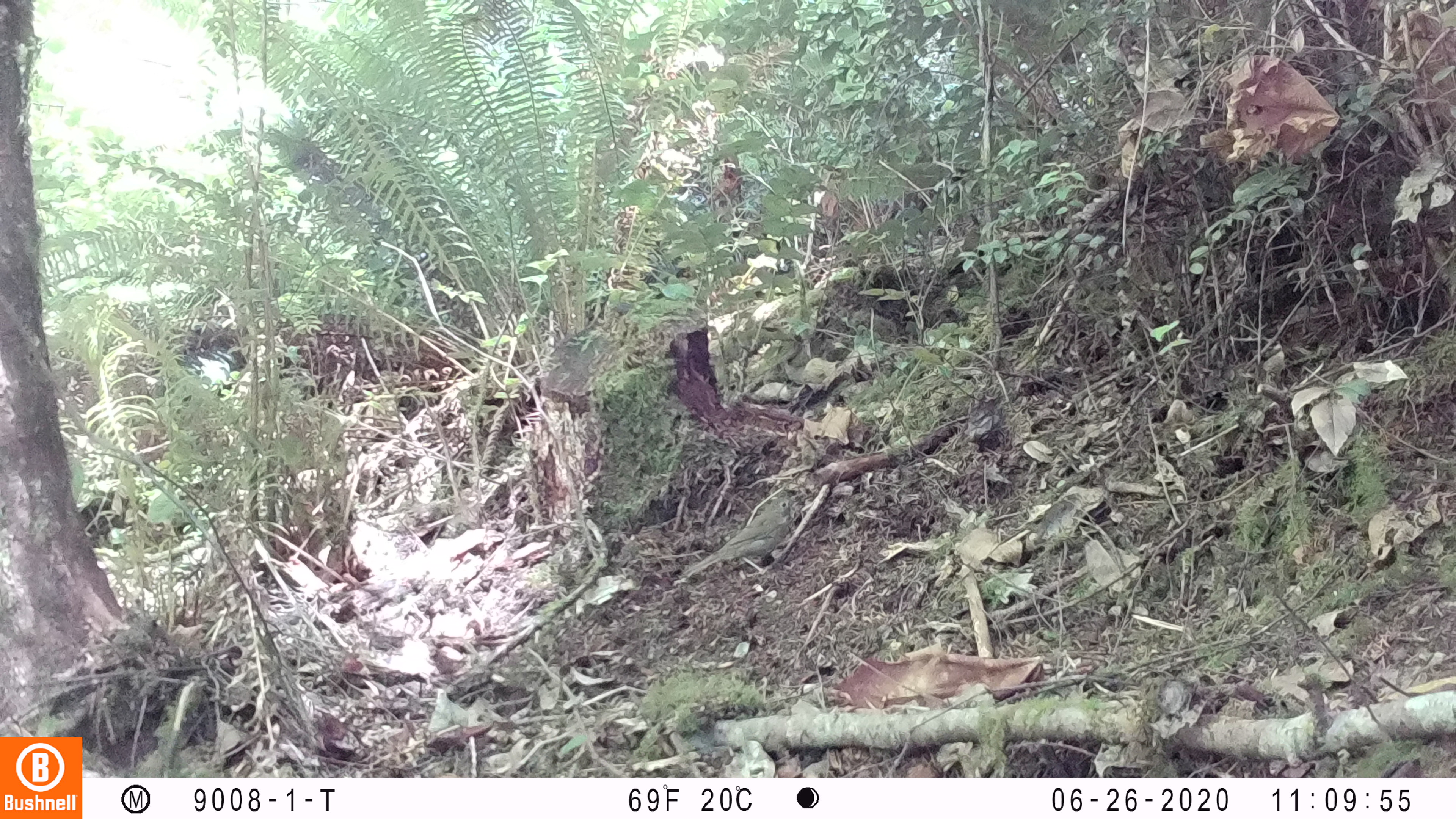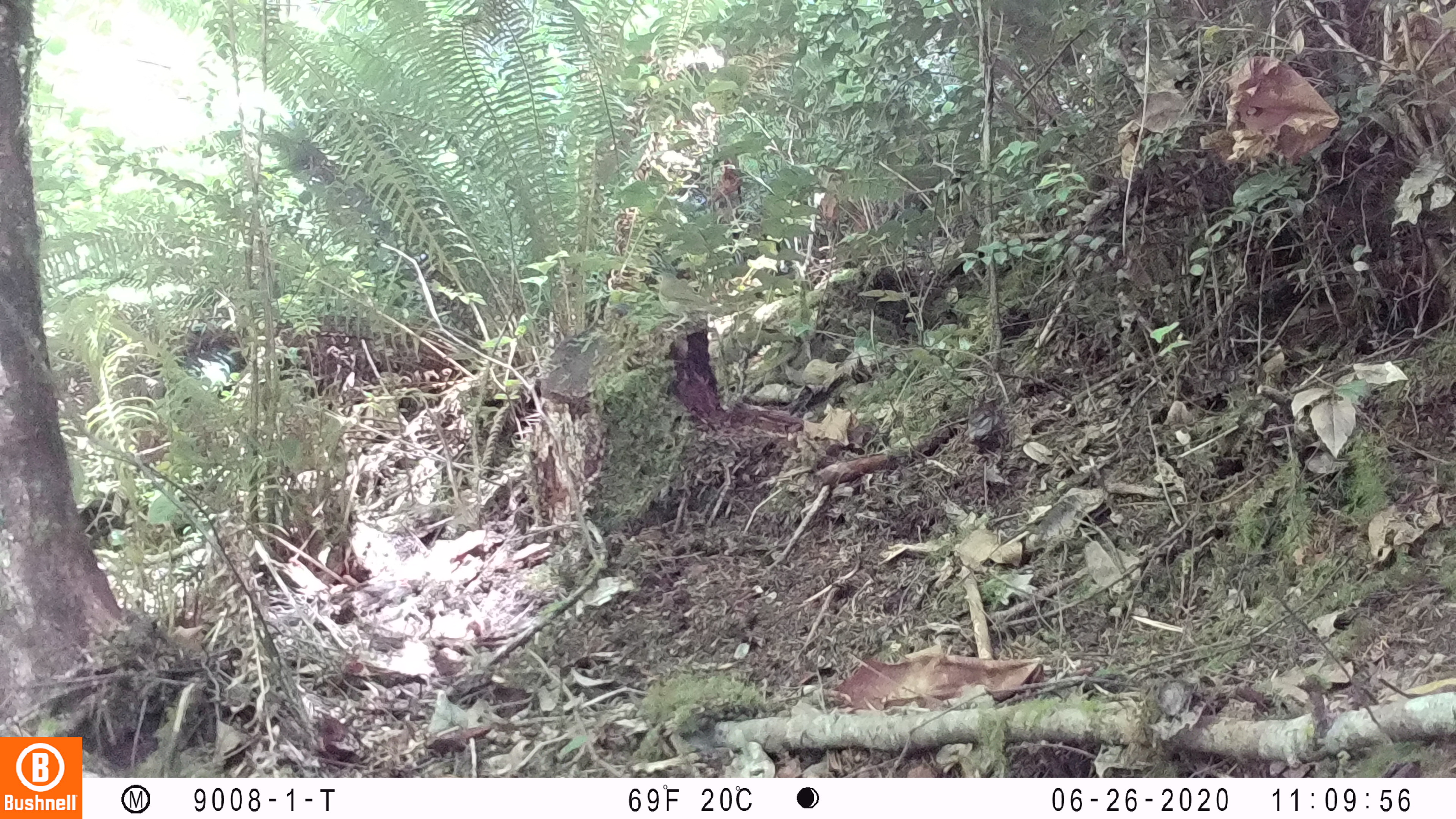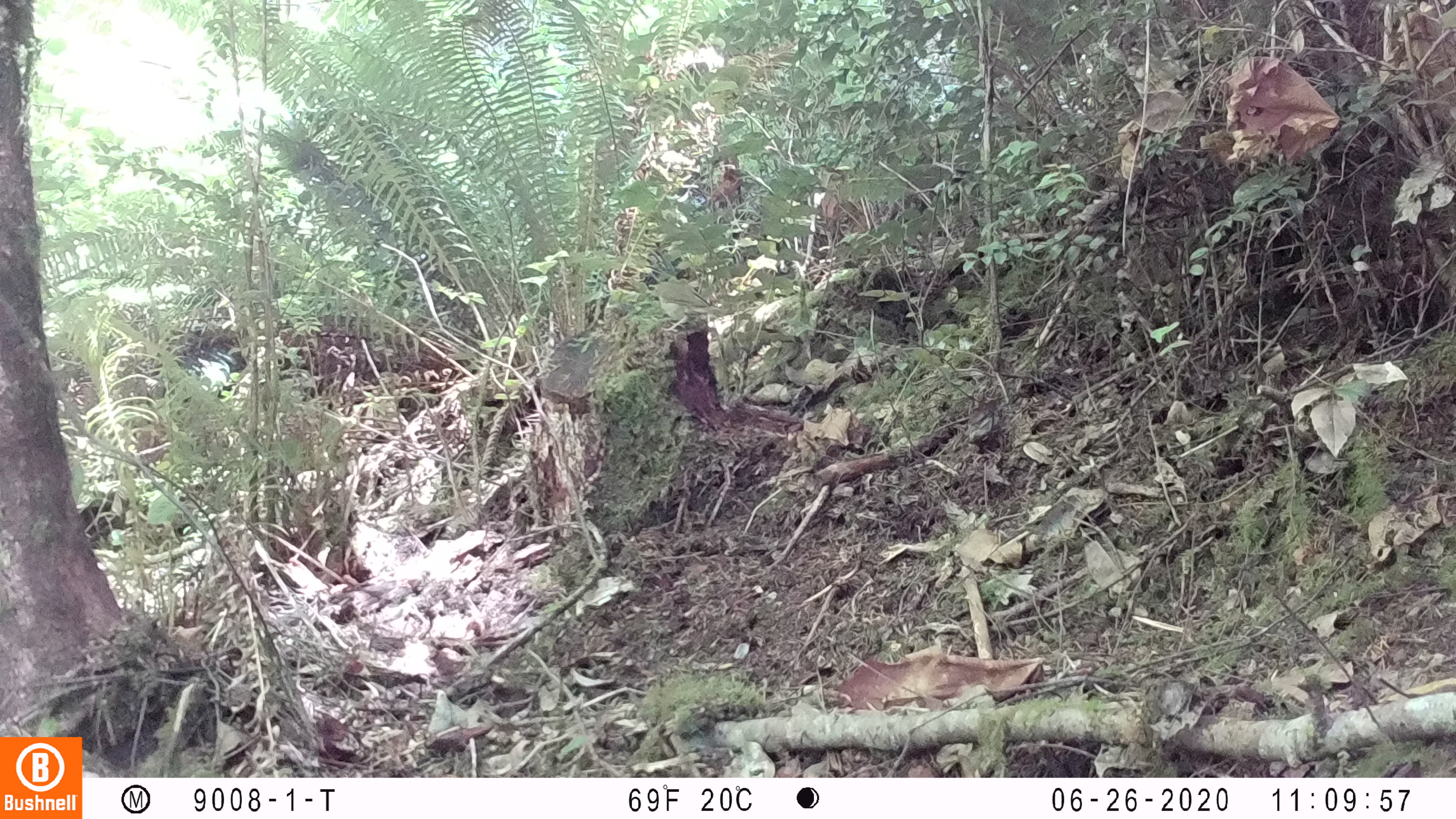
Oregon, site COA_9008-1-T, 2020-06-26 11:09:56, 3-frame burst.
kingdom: Animalia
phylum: Chordata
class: Aves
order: Passeriformes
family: Turdidae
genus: Catharus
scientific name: Catharus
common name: brown thrushes and nightingale-thrushes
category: catharus species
Catharus species (brown thrushes and nightingale-thrushes) (Catharus).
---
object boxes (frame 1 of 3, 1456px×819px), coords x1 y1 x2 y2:
catharus species: 668 484 816 598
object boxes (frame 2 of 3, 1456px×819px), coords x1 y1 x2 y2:
catharus species: 642 262 740 346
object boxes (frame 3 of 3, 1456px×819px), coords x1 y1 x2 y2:
catharus species: 640 271 744 352